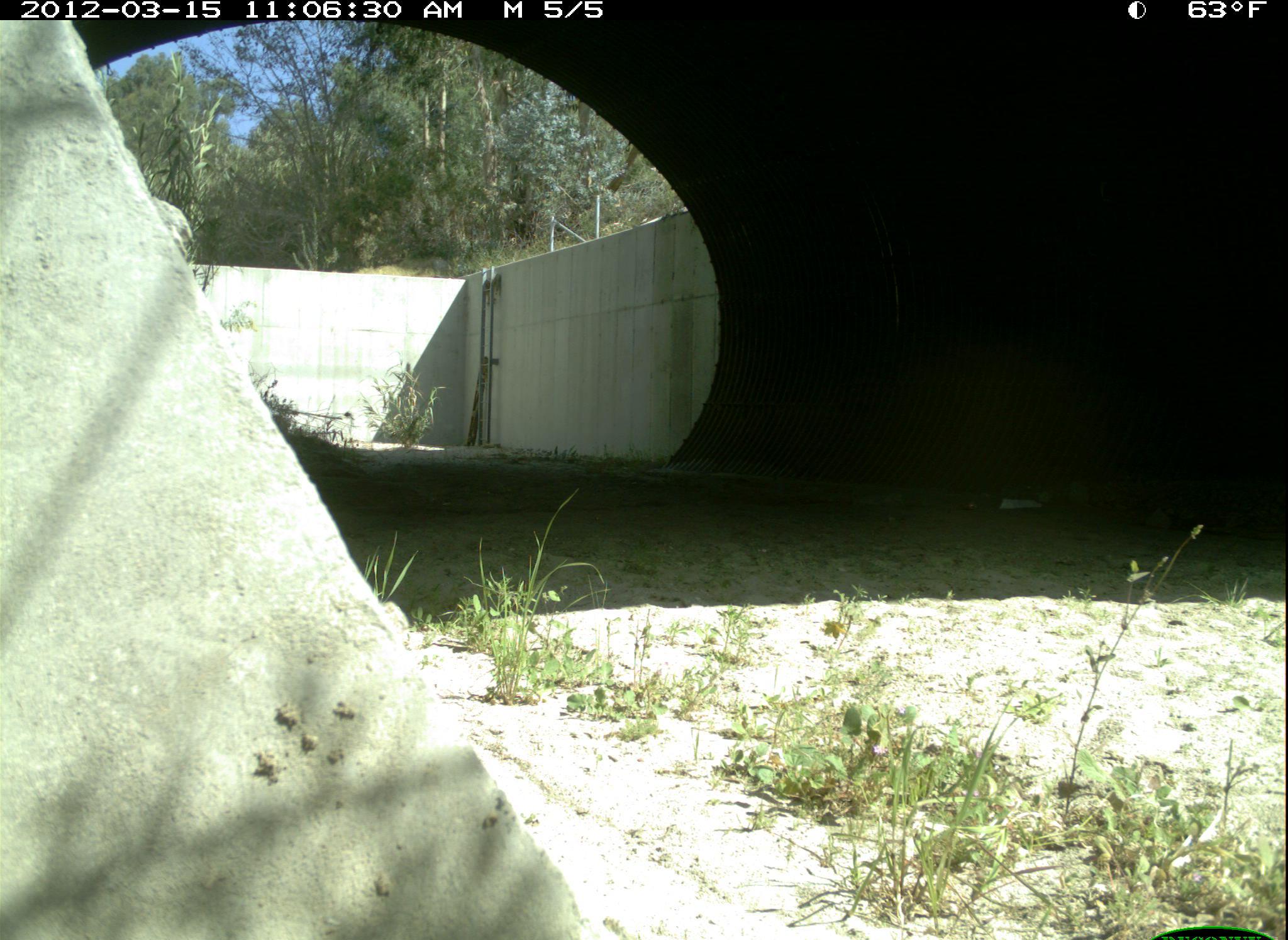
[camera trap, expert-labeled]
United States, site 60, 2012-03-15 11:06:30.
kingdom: Animalia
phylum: Chordata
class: Mammalia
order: Rodentia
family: Sciuridae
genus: Sciurus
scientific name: Sciurus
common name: squirrel